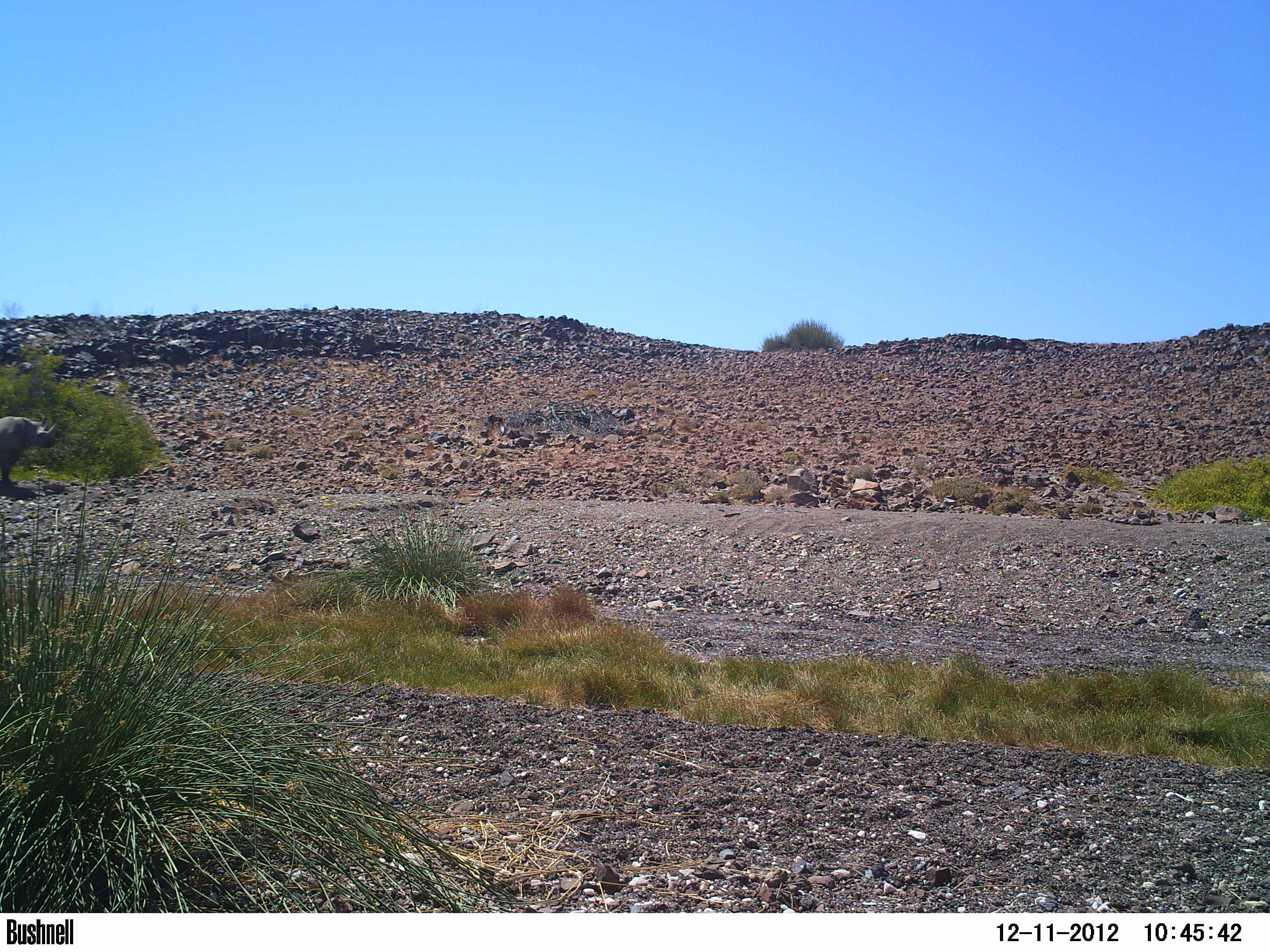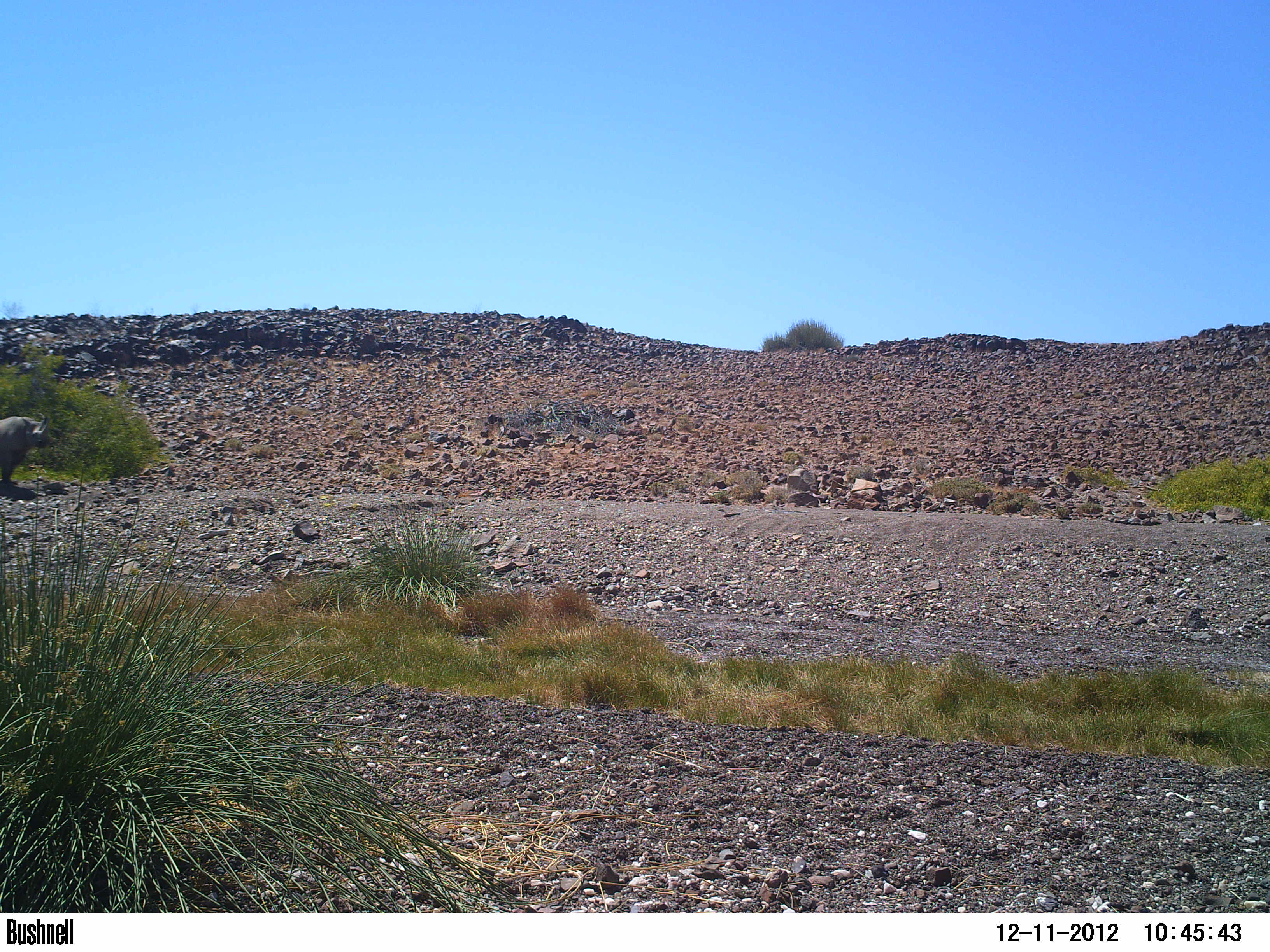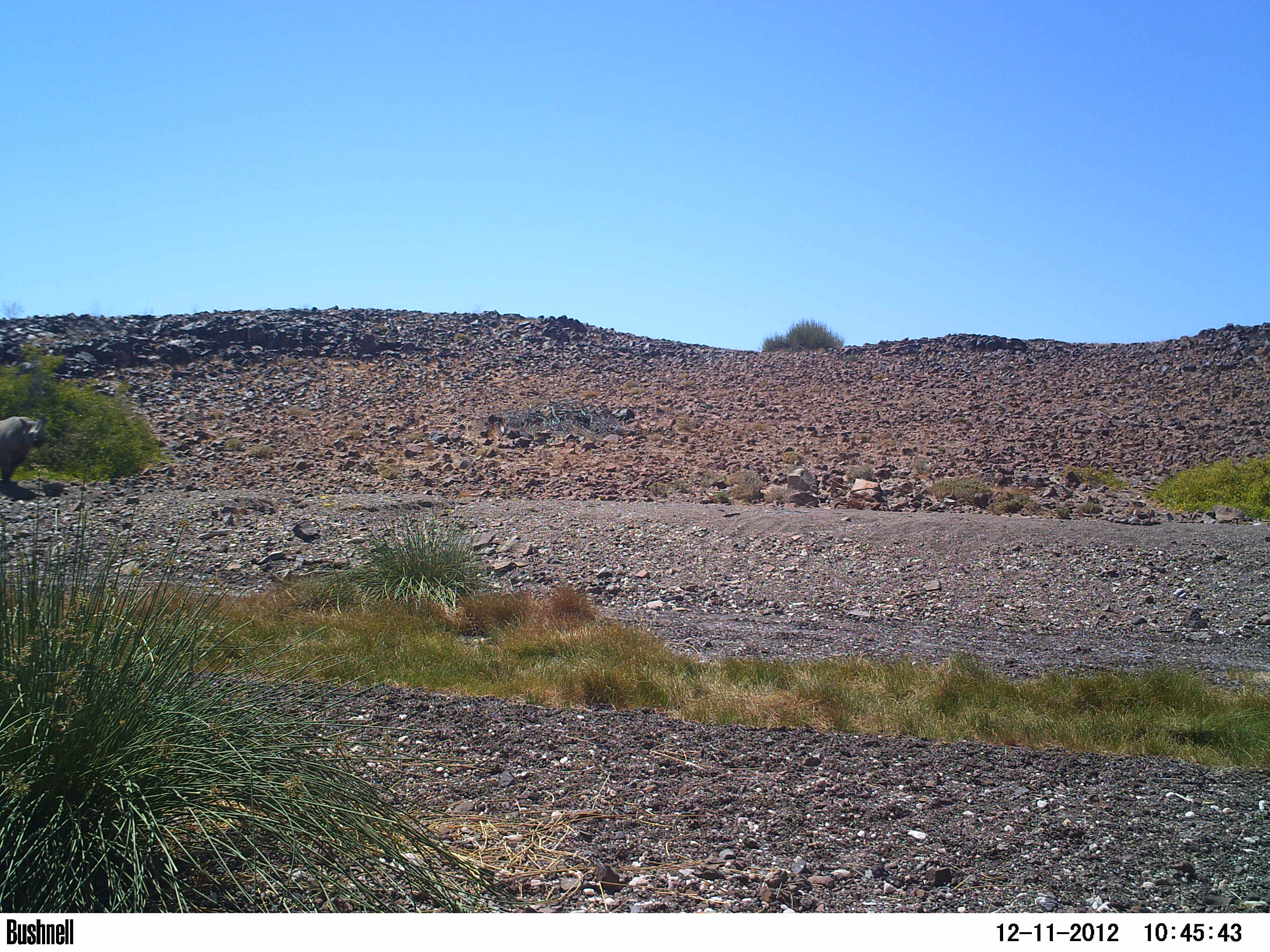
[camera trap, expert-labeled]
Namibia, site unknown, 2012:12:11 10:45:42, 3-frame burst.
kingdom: Animalia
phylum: Chordata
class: Mammalia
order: Perissodactyla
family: Rhinocerotidae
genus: Diceros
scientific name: Diceros bicornis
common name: black rhinoceros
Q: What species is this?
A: Diceros bicornis (black rhinoceros).